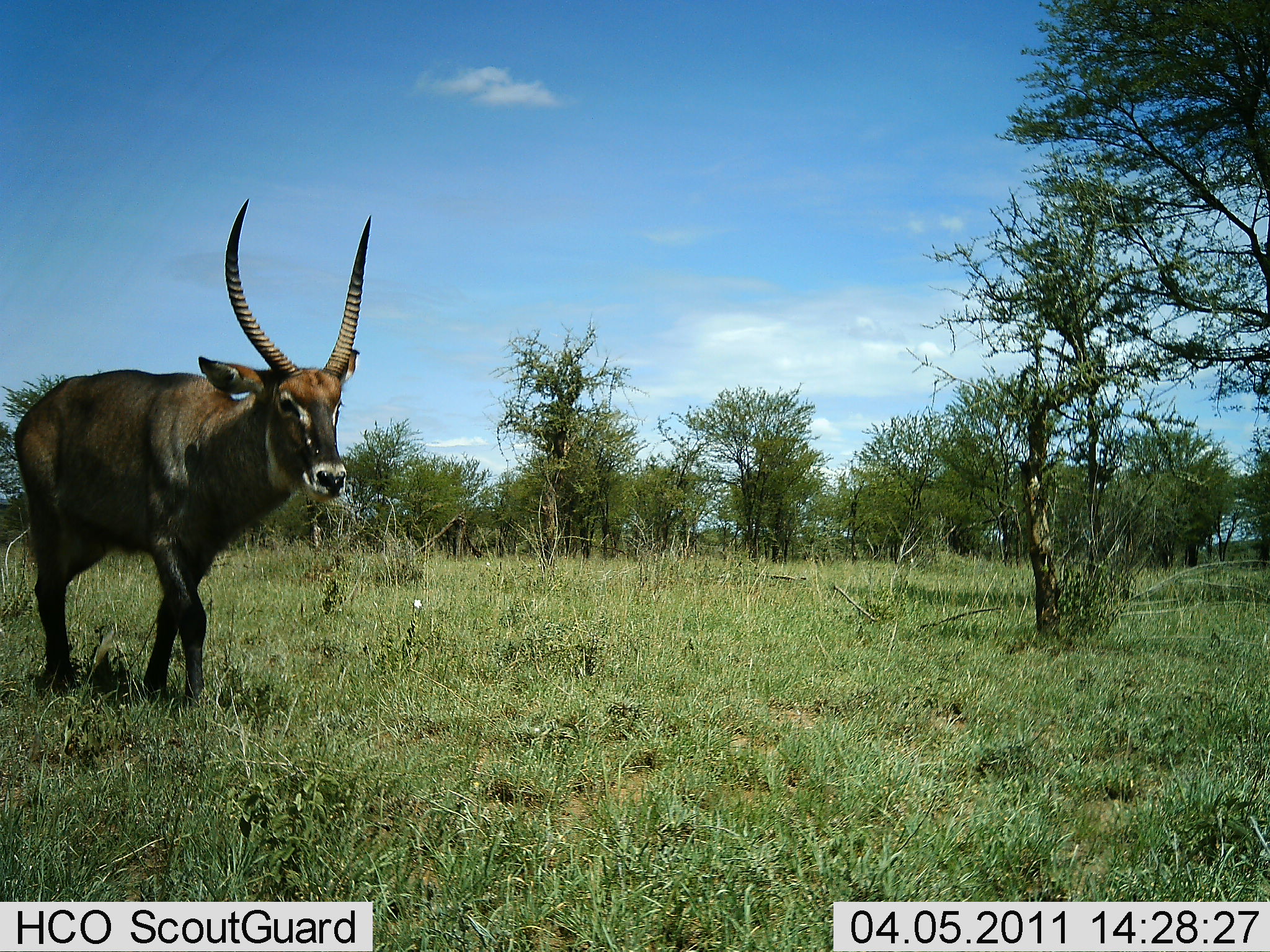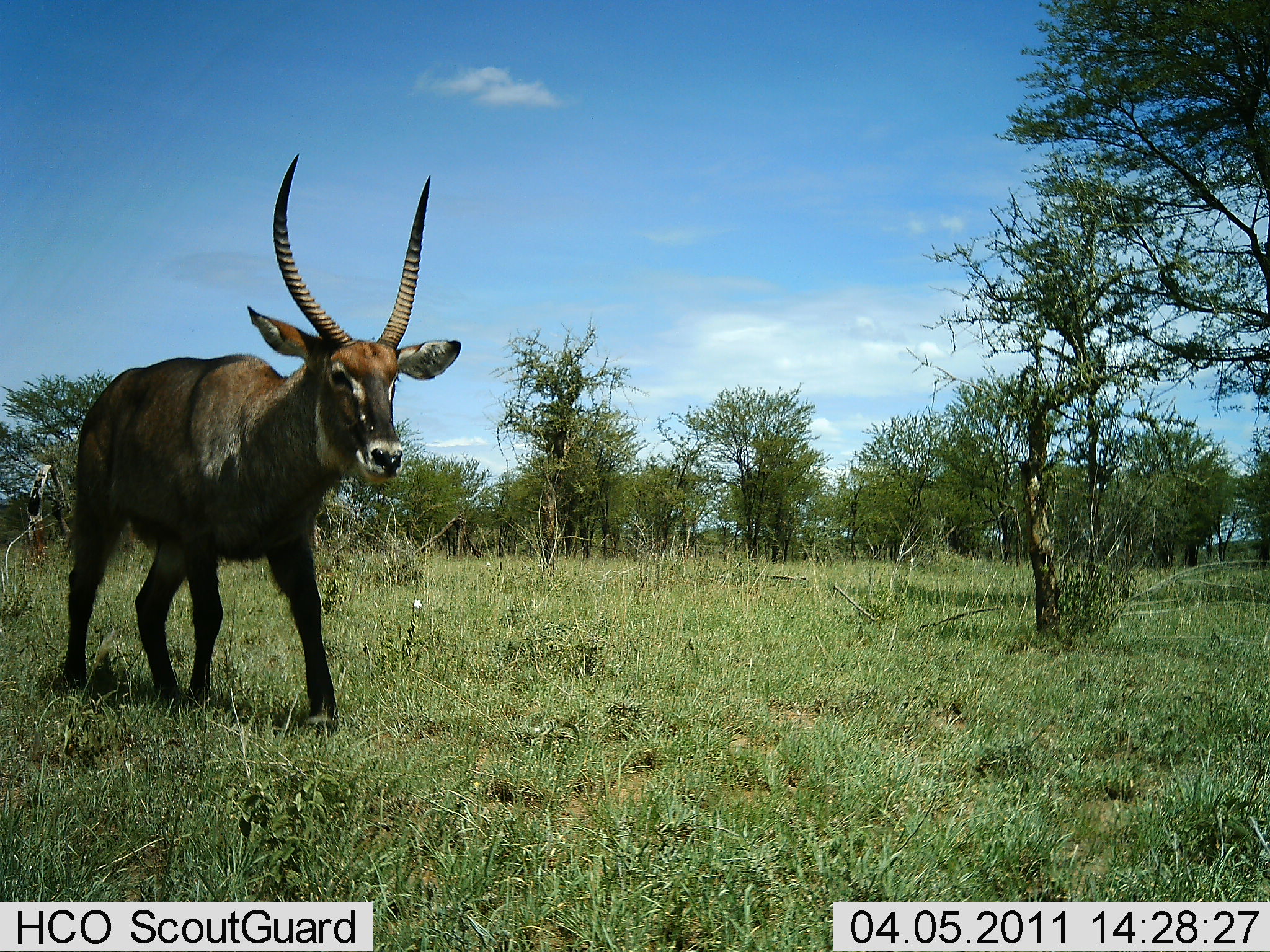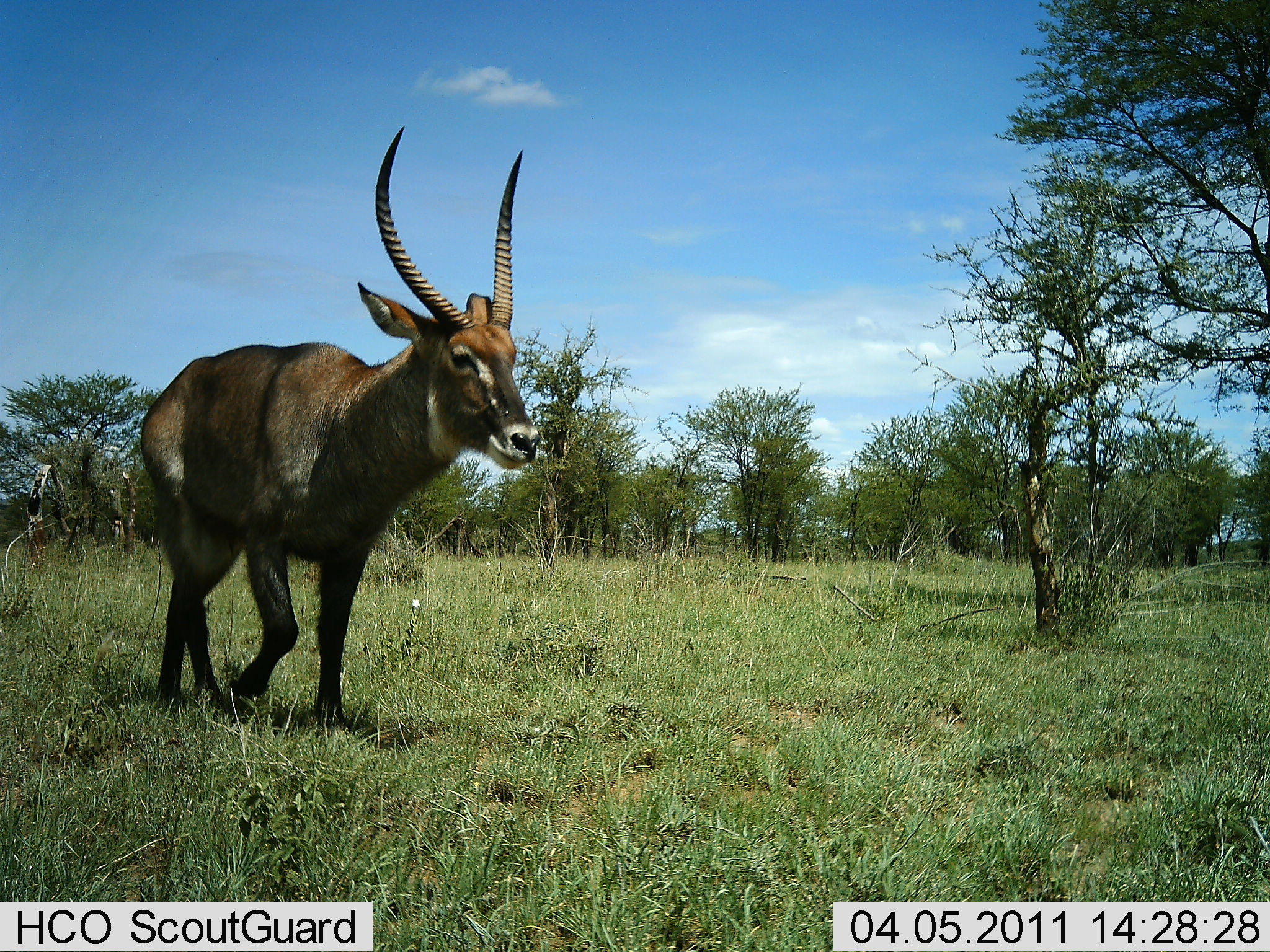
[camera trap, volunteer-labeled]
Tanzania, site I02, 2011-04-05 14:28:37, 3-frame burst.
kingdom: Animalia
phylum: Chordata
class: Mammalia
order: Artiodactyla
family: Bovidae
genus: Kobus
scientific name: Kobus ellipsiprymnus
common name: waterbuck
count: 1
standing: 17%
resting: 0%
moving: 92%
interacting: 0%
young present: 0%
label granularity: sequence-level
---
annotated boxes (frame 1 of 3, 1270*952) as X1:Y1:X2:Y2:
animal: 13:198:371:715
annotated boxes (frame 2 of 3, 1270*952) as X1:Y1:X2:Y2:
animal: 66:152:461:615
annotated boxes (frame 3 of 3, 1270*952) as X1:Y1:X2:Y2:
animal: 140:125:540:731